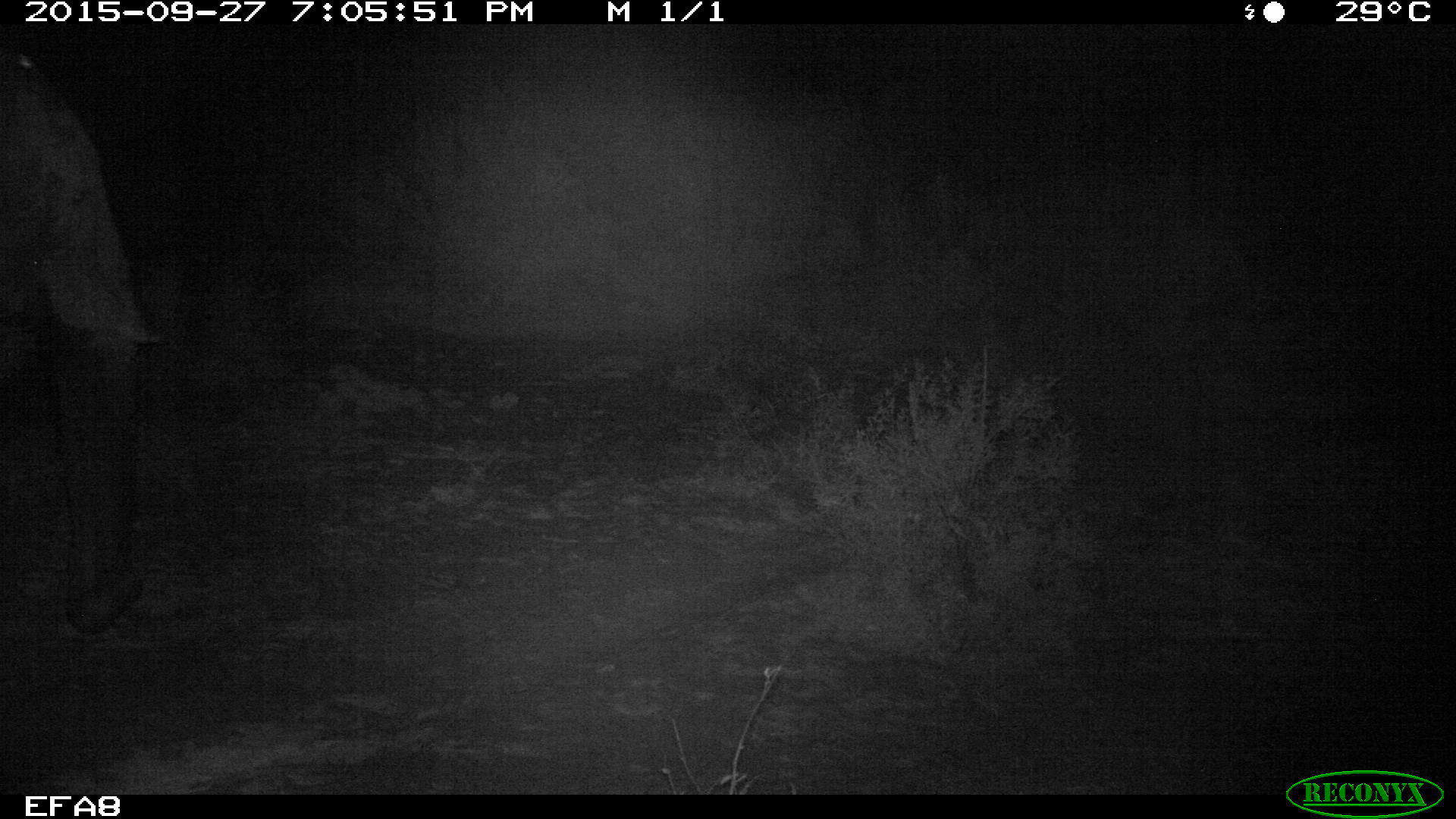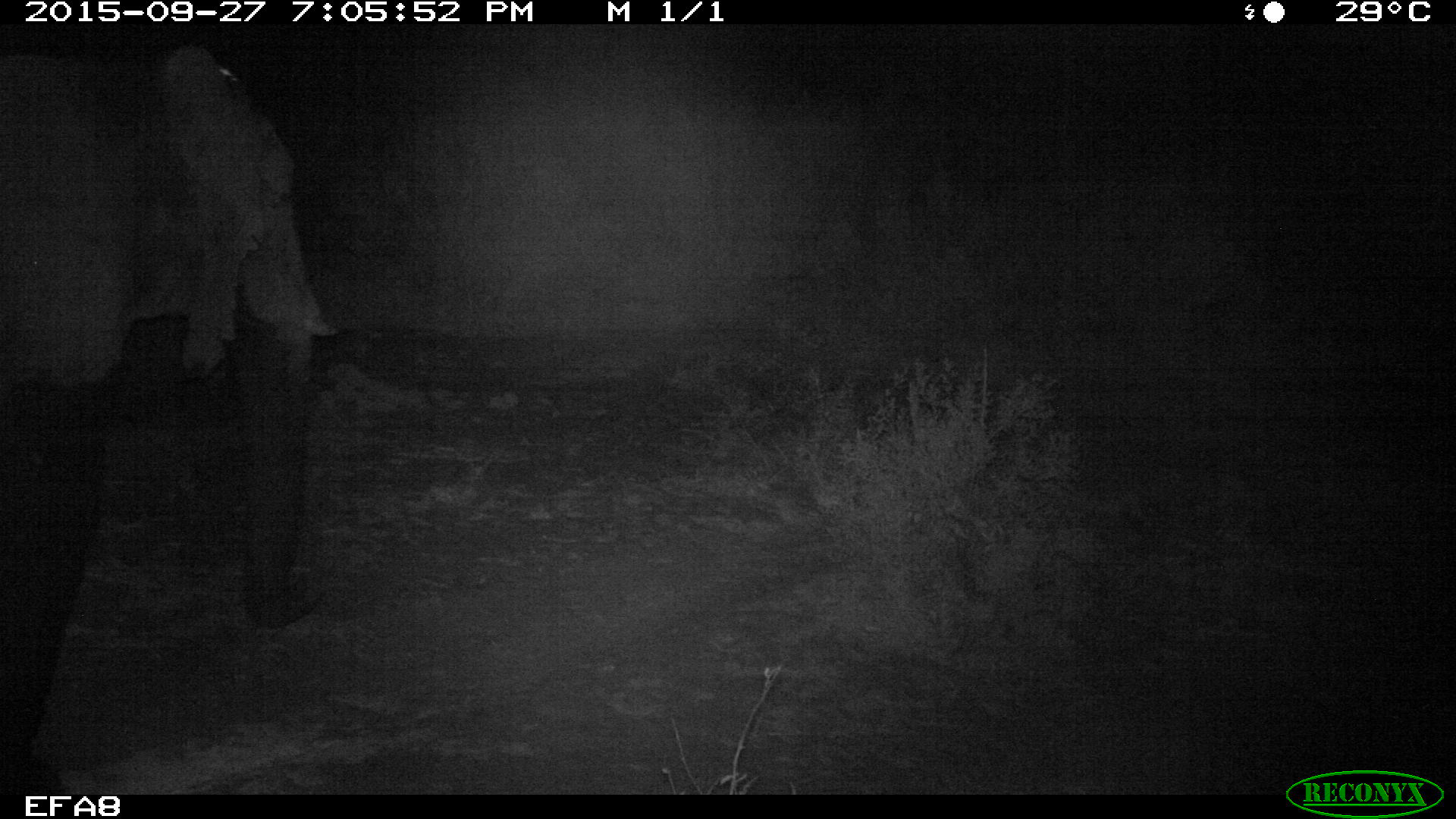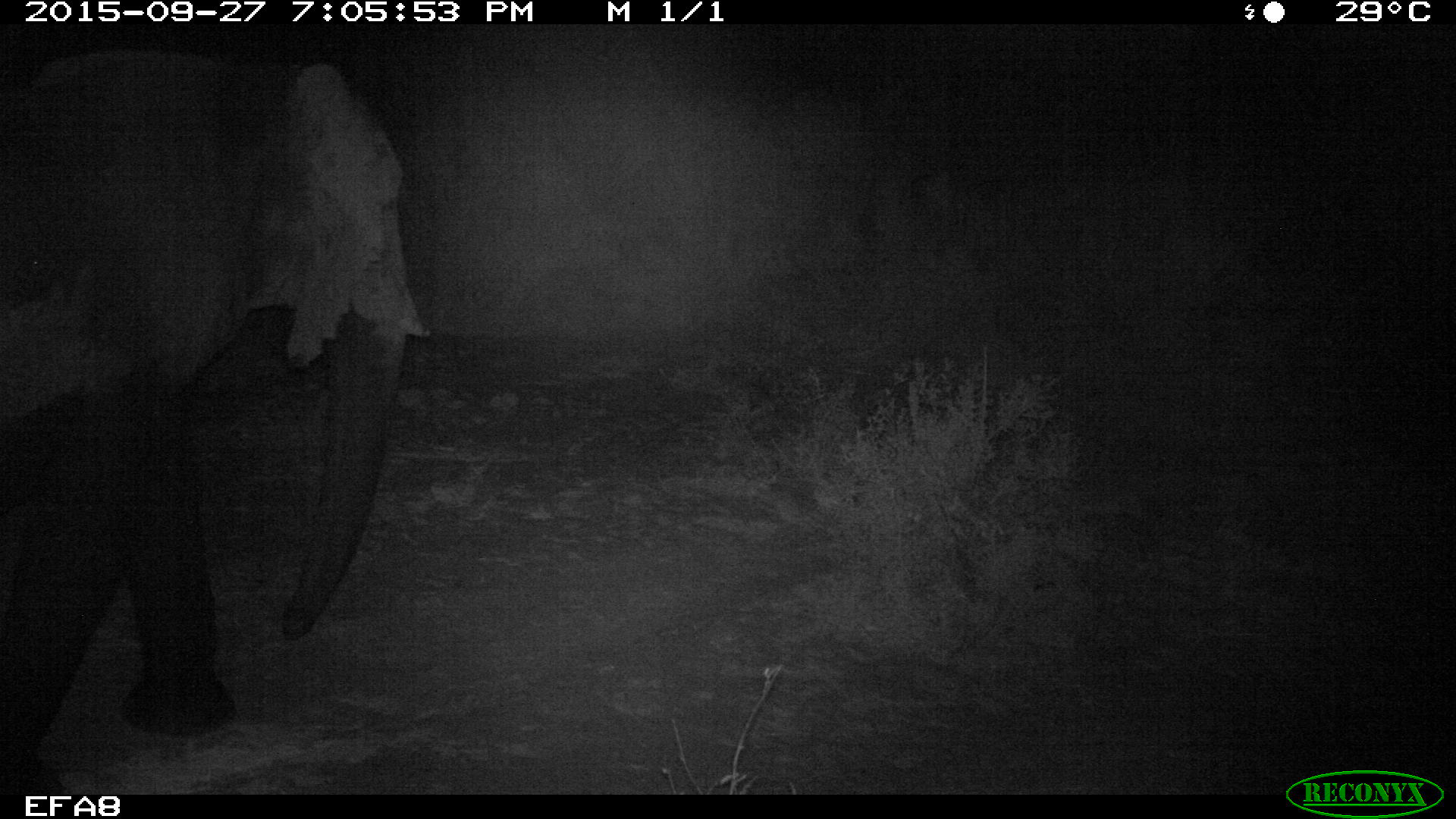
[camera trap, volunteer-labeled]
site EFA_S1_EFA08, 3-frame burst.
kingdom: Animalia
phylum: Chordata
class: Mammalia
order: Proboscidea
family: Elephantidae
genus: Loxodonta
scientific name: Loxodonta africana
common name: african bush elephant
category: elephant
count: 1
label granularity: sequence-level